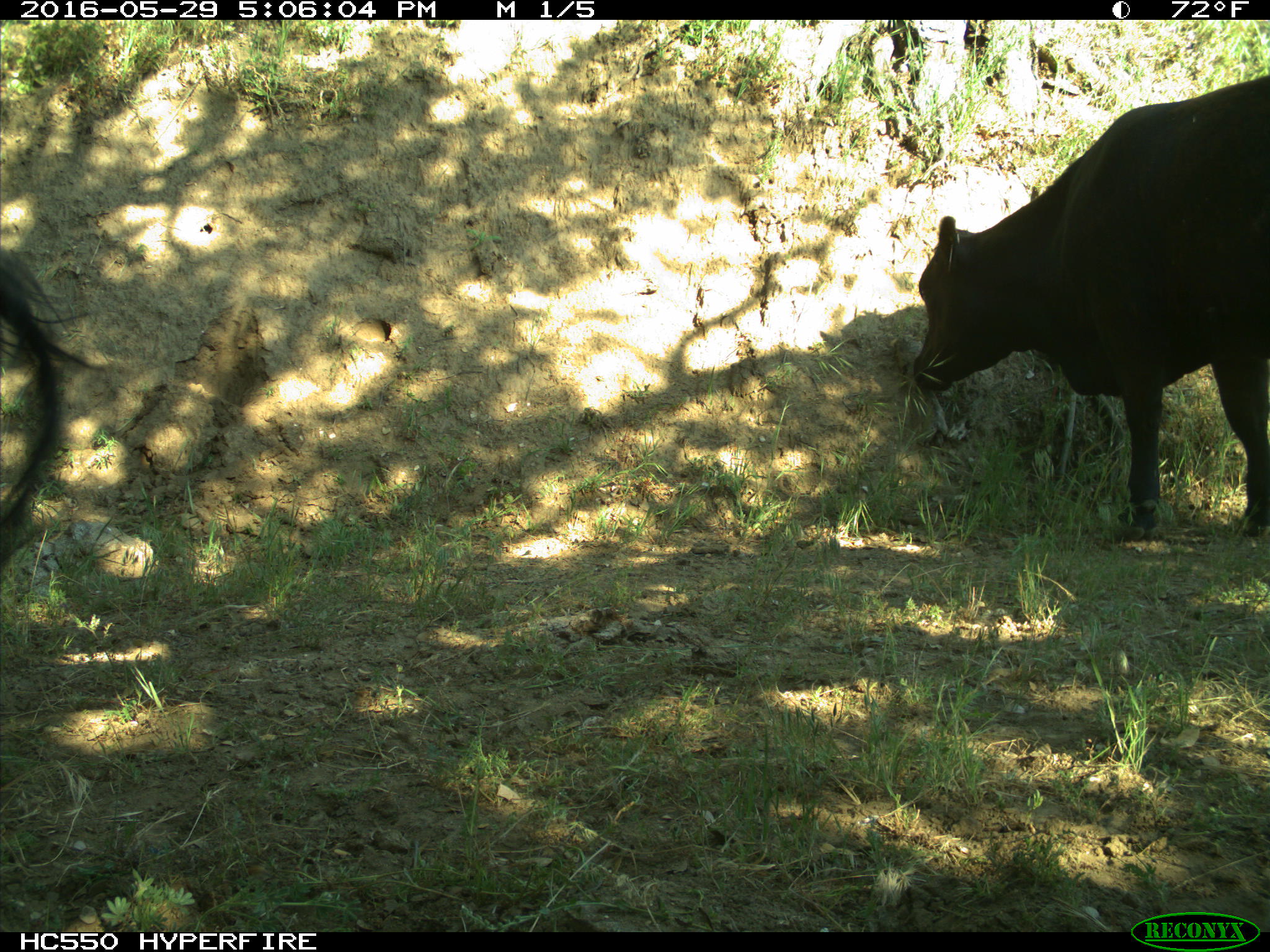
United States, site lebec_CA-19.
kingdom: Animalia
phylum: Chordata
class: Mammalia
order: Artiodactyla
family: Bovidae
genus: Bos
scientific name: Bos taurus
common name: domestic cow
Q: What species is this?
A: Bos taurus (domestic cow).